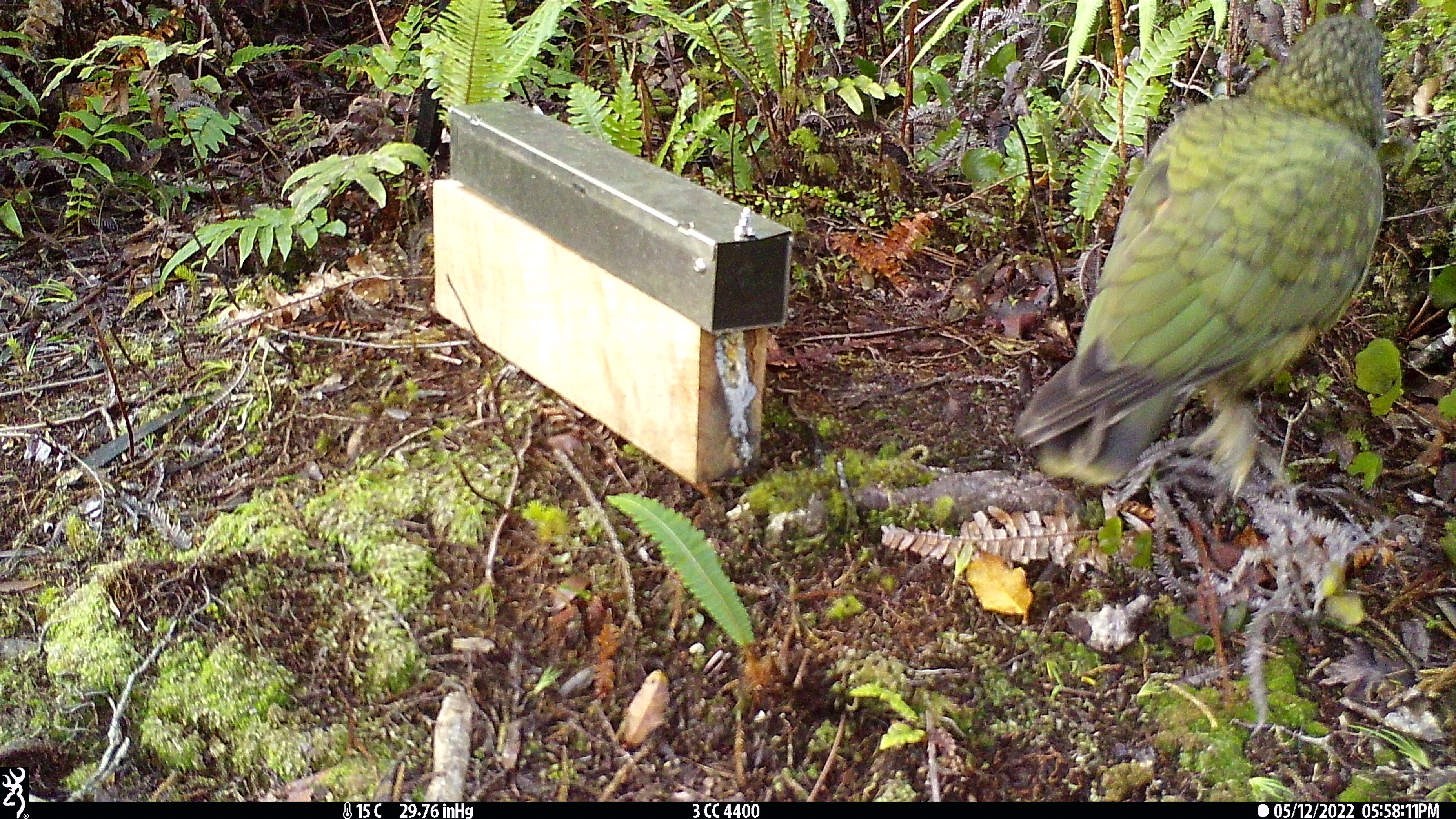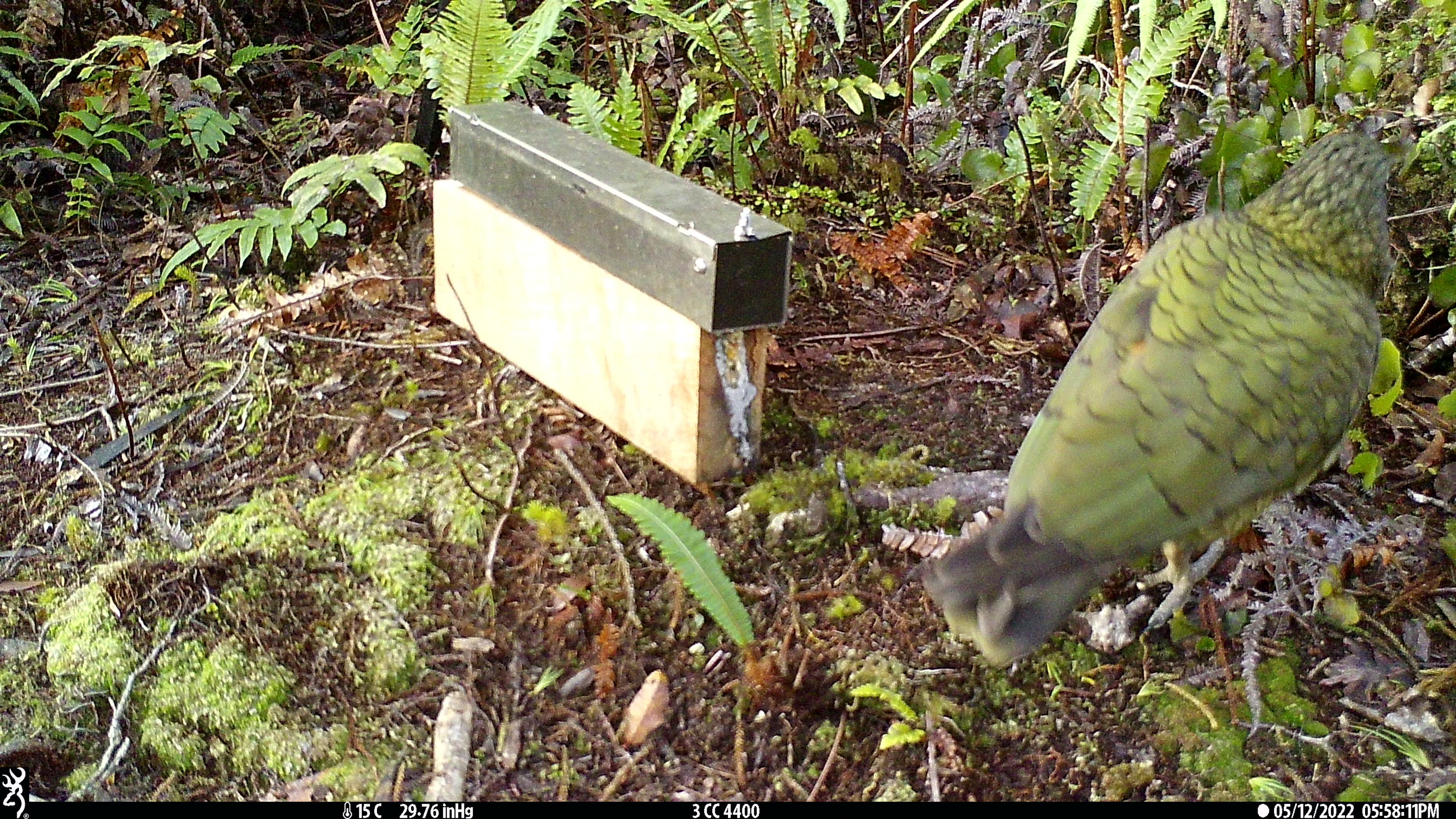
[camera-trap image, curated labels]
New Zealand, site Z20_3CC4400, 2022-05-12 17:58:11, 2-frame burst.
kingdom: Animalia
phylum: Chordata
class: Aves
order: Psittaciformes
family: Strigopidae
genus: Nestor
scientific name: Nestor notabilis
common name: kea